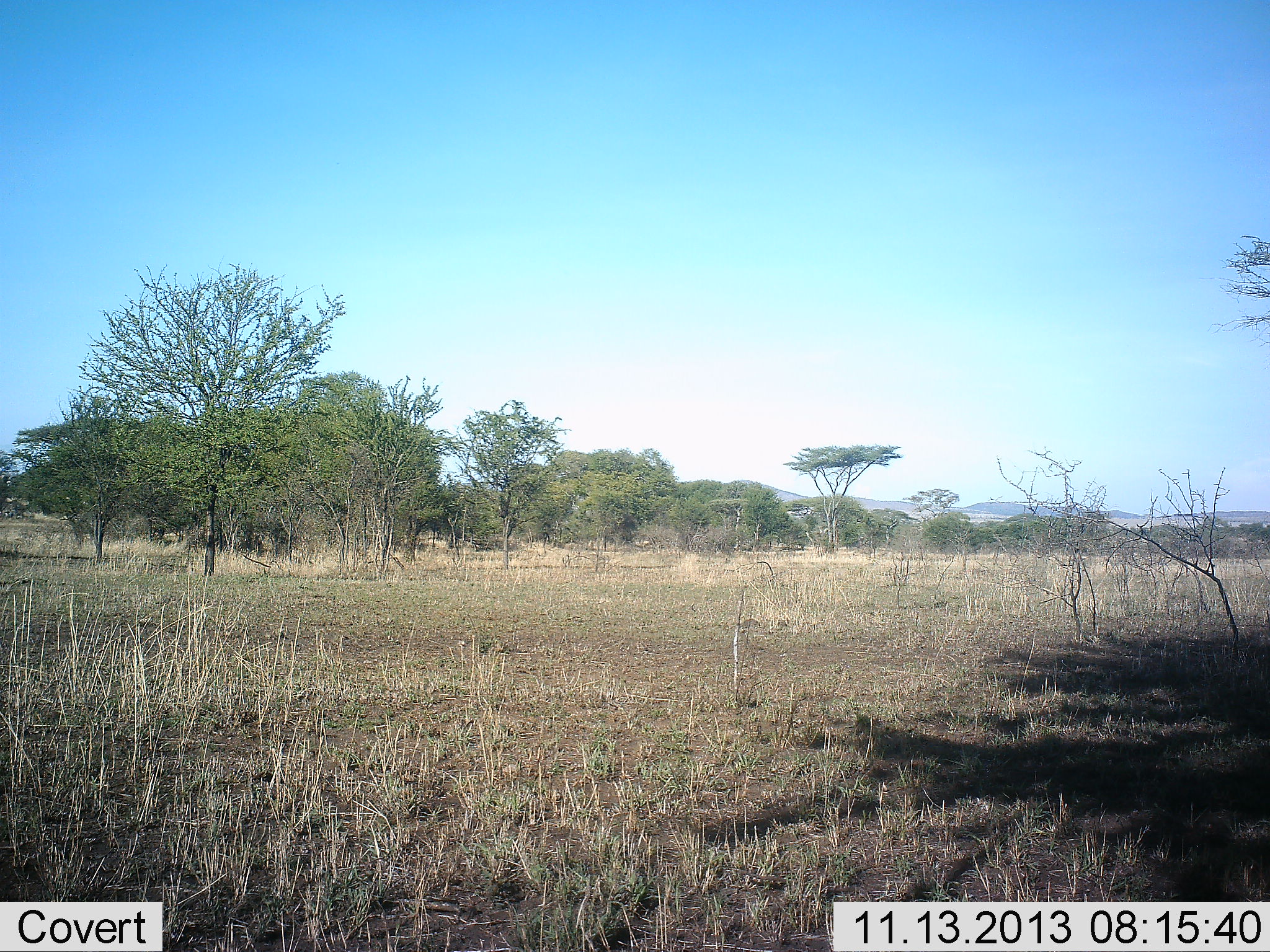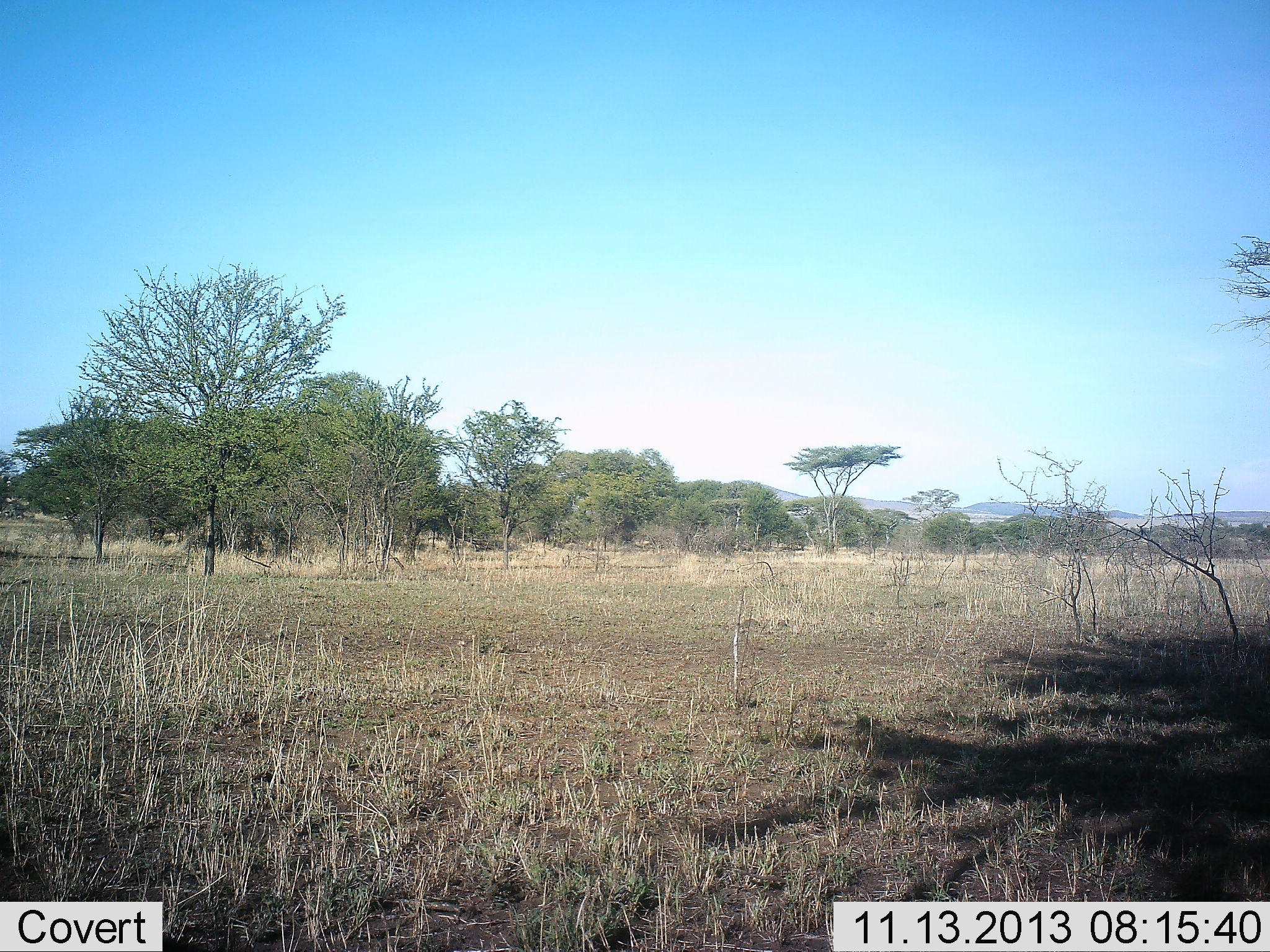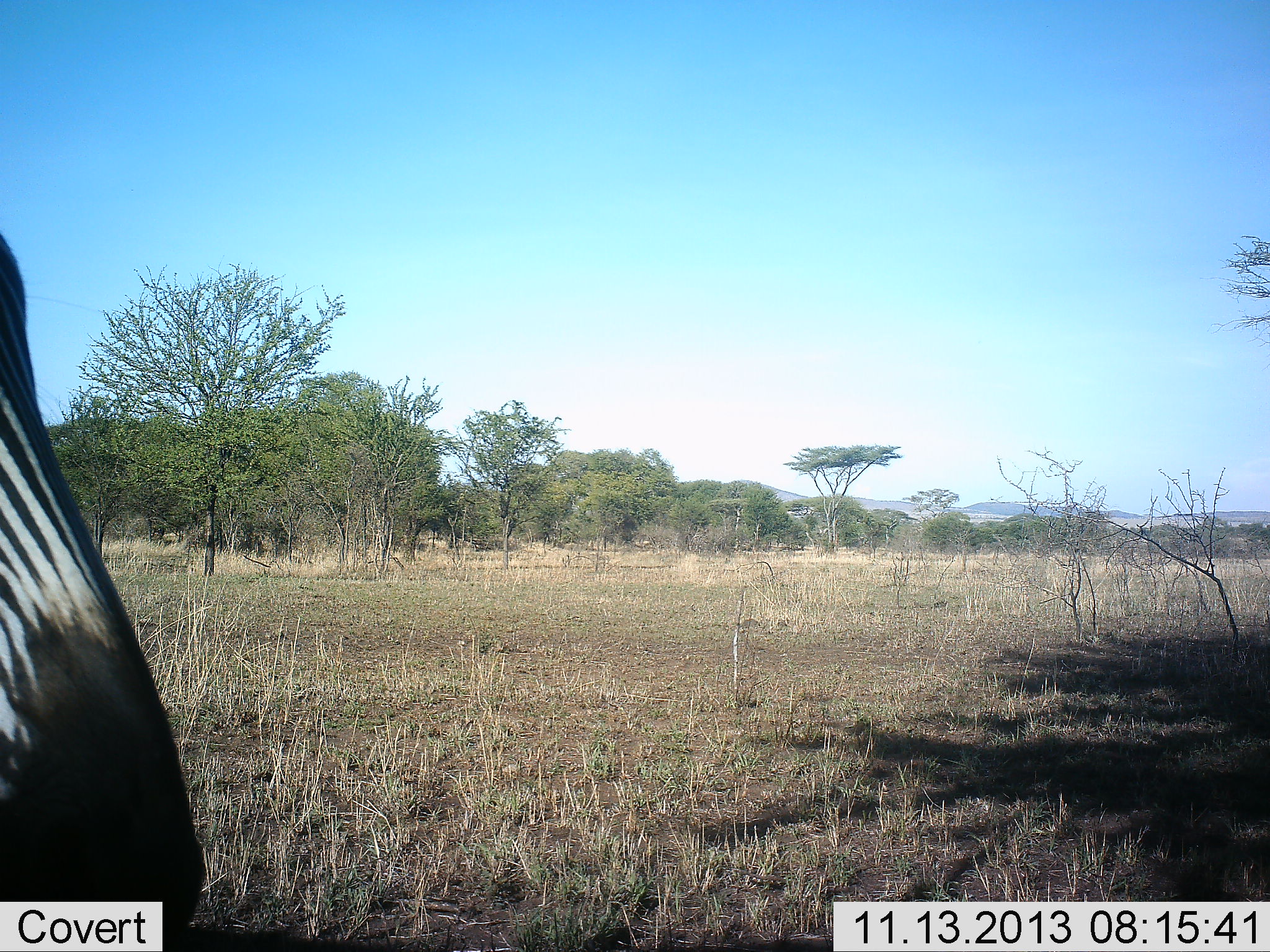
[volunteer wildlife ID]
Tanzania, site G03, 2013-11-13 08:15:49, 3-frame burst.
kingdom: Animalia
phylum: Chordata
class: Mammalia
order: Perissodactyla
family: Equidae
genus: Equus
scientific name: Equus quagga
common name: plains zebra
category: zebra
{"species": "zebra (plains zebra) (Equus quagga)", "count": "1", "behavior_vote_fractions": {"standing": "36%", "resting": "0%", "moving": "64%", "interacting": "9%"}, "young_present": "0%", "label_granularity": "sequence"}